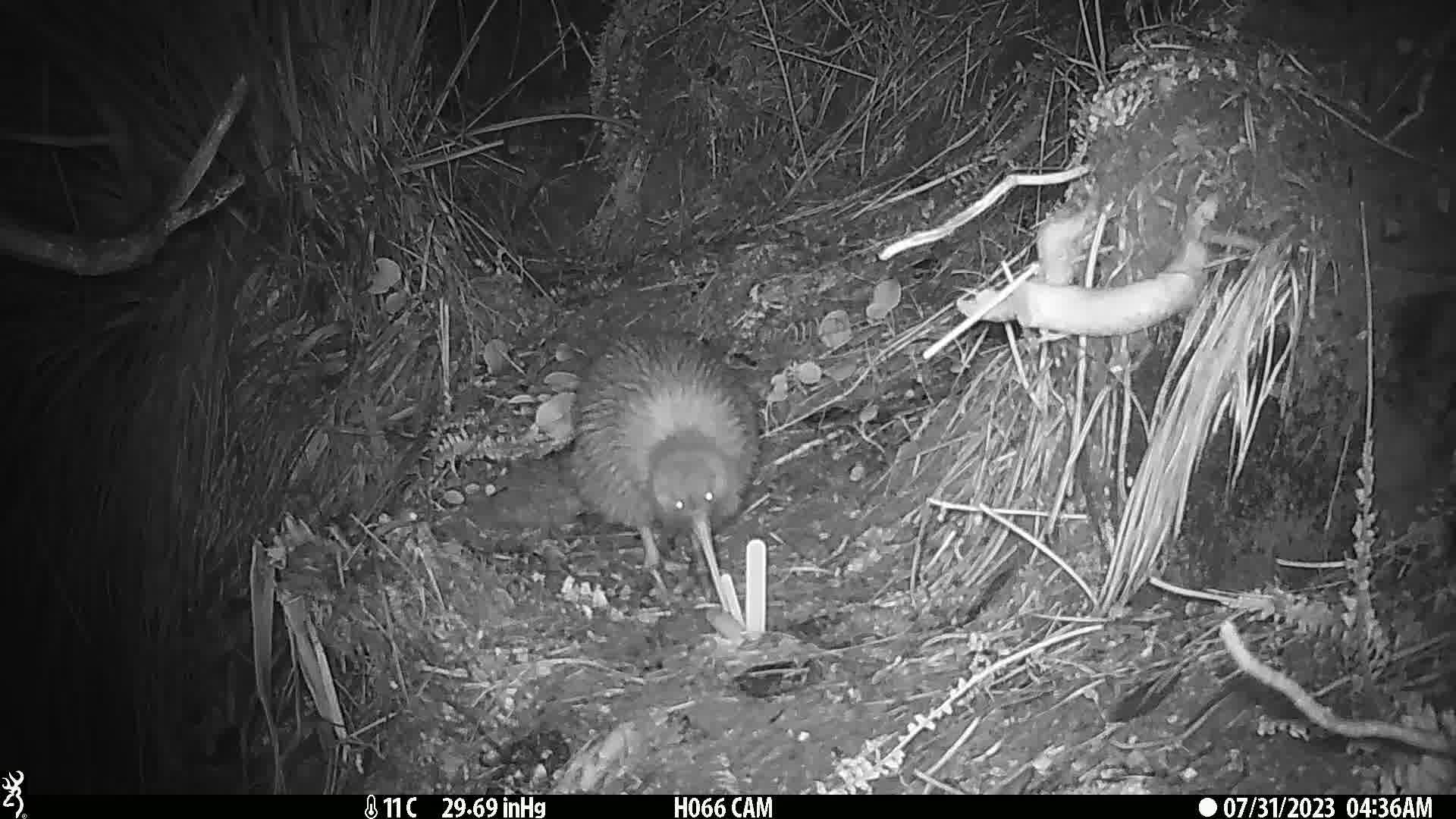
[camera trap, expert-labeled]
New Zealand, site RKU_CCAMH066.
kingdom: Animalia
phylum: Chordata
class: Aves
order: Apterygiformes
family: Apterygidae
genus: Apteryx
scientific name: Apteryx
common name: kiwi